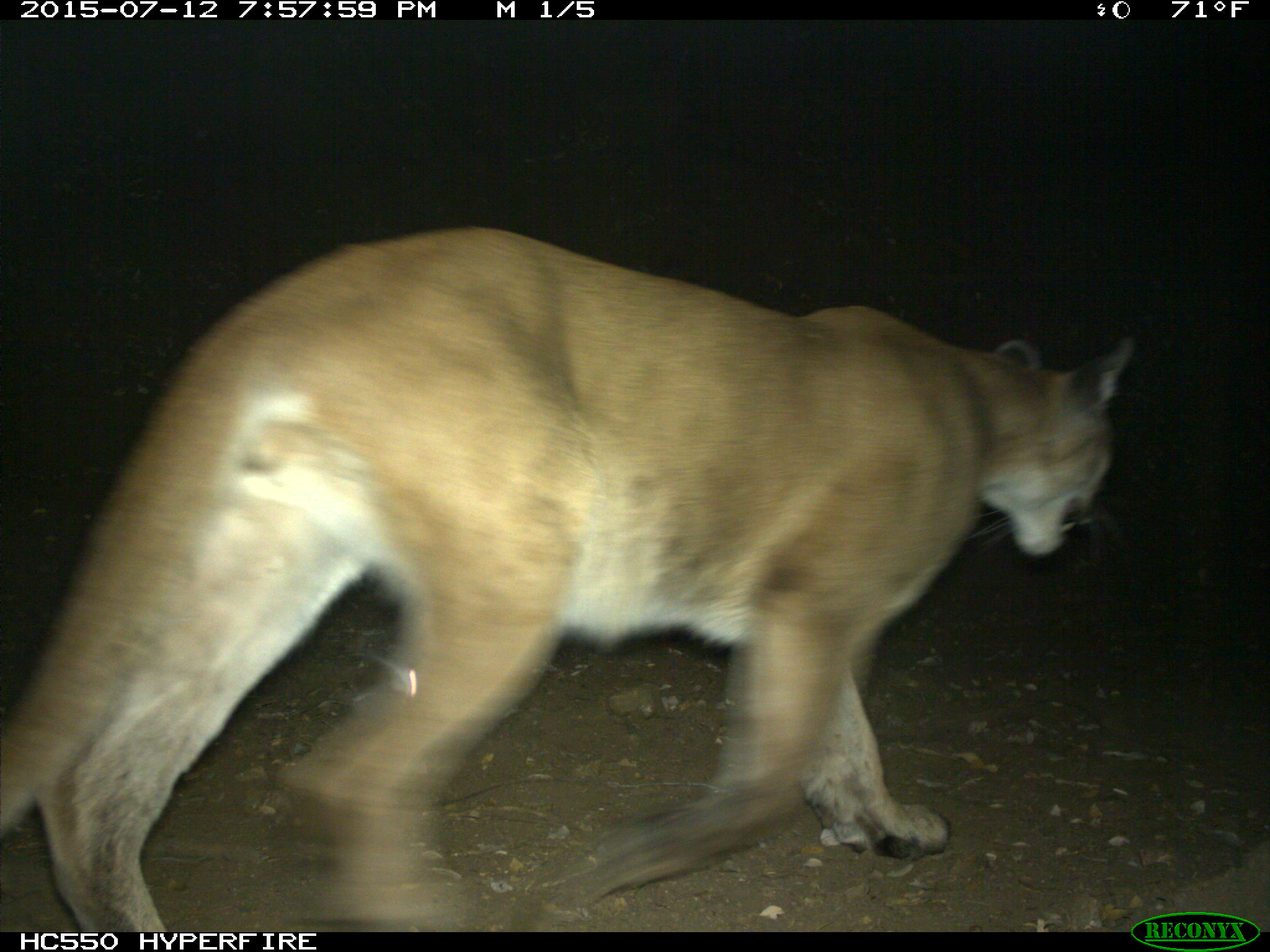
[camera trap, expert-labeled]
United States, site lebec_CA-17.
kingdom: Animalia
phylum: Chordata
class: Mammalia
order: Carnivora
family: Felidae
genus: Puma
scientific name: Puma concolor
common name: mountain lion